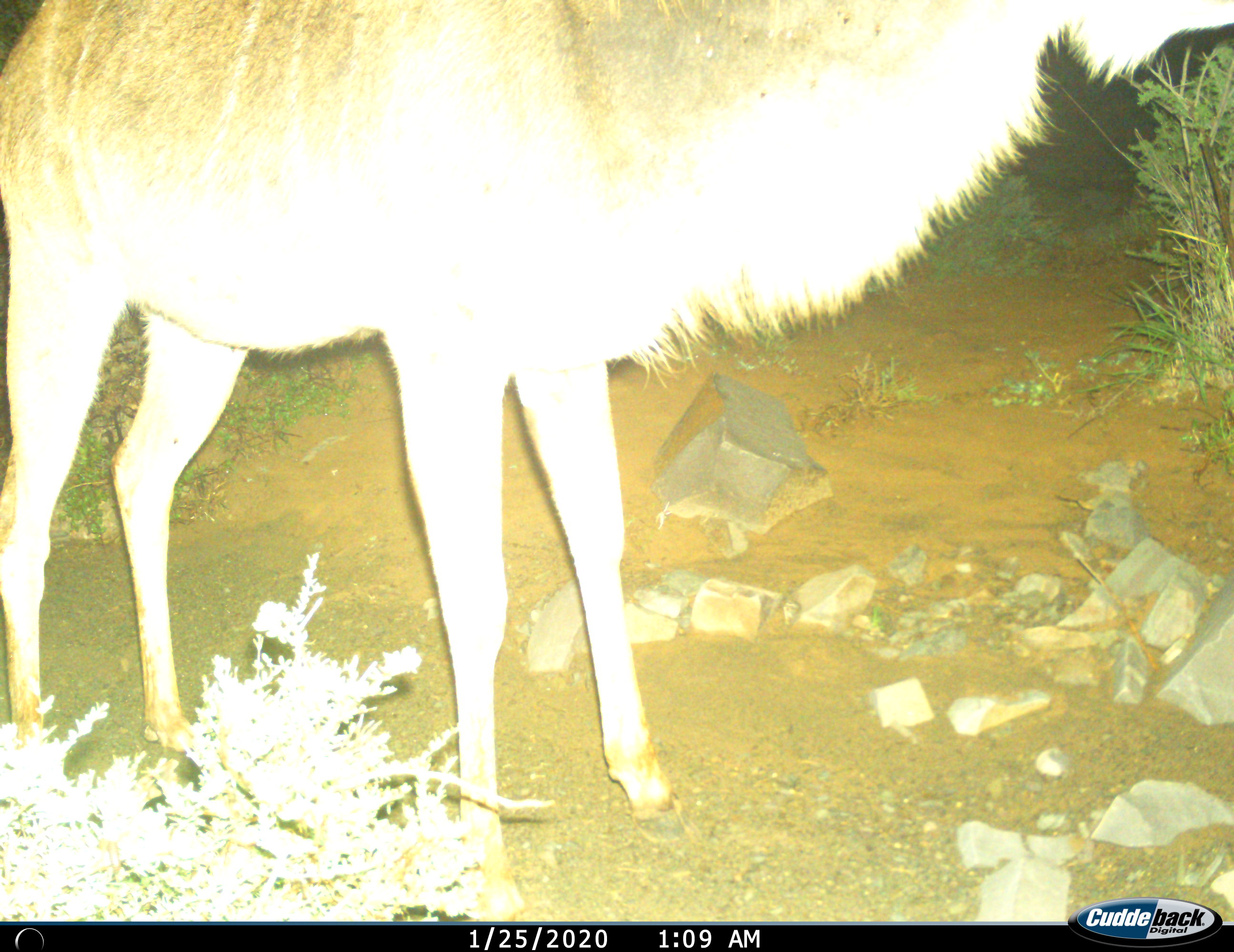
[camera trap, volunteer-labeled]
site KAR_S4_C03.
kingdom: Animalia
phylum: Chordata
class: Mammalia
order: Artiodactyla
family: Bovidae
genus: Tragelaphus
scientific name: Tragelaphus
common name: kudu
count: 1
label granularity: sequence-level